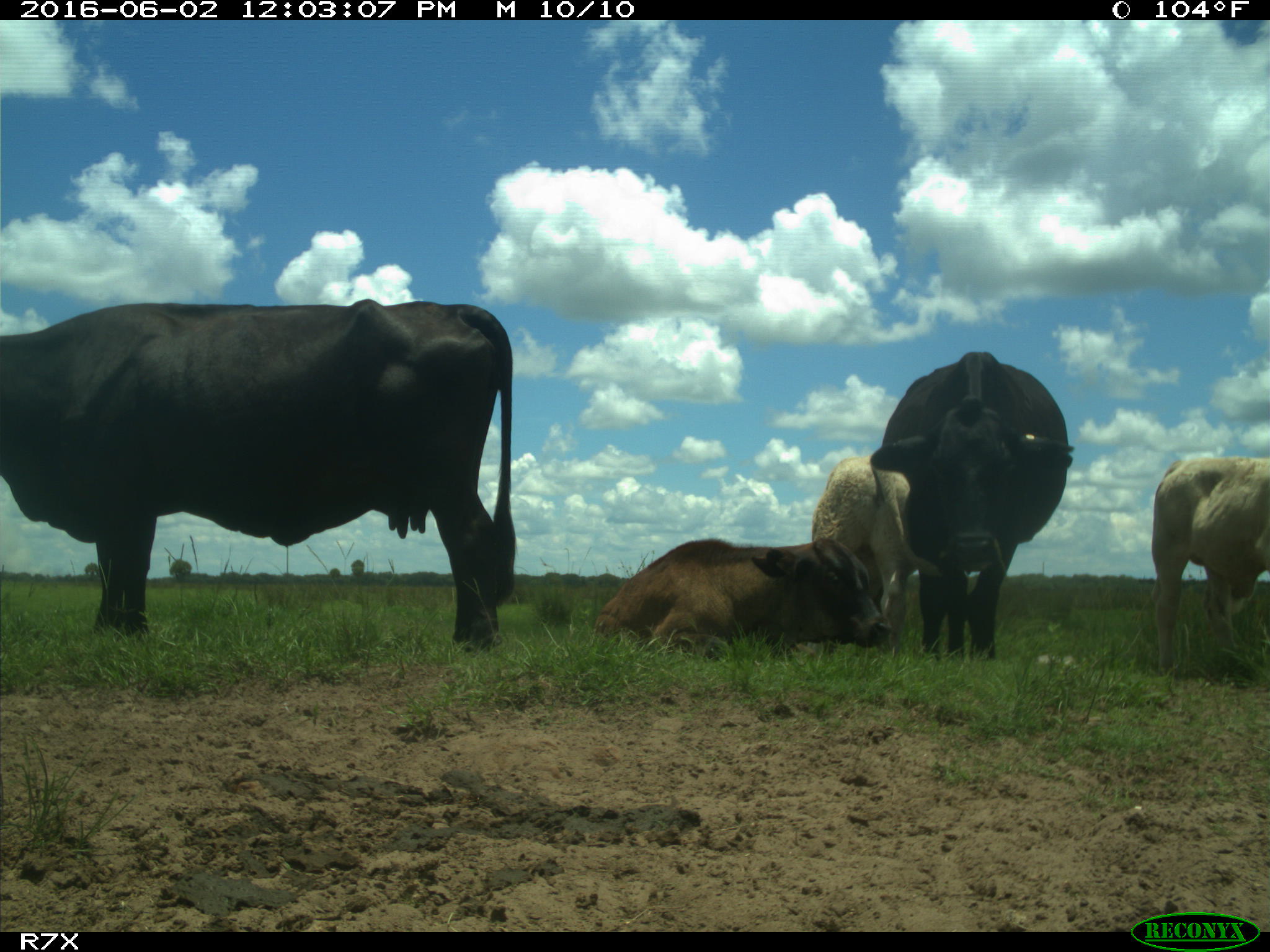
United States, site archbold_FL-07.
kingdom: Animalia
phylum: Chordata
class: Mammalia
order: Artiodactyla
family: Bovidae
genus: Bos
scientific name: Bos taurus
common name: domestic cow